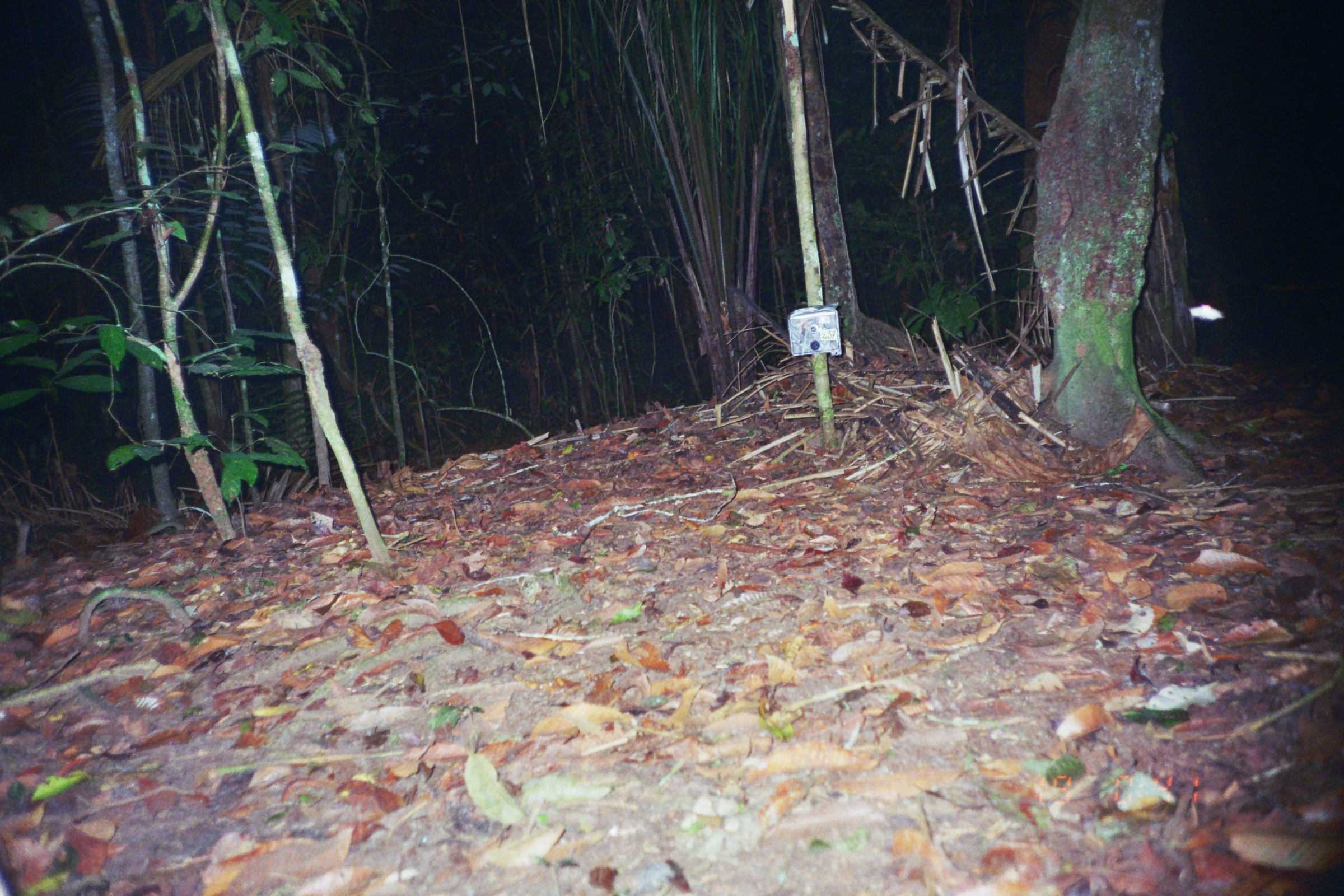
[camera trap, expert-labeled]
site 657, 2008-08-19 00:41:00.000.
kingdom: Animalia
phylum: Chordata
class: Mammalia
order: Artiodactyla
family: Cervidae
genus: Mazama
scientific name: Mazama americana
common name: red brocket